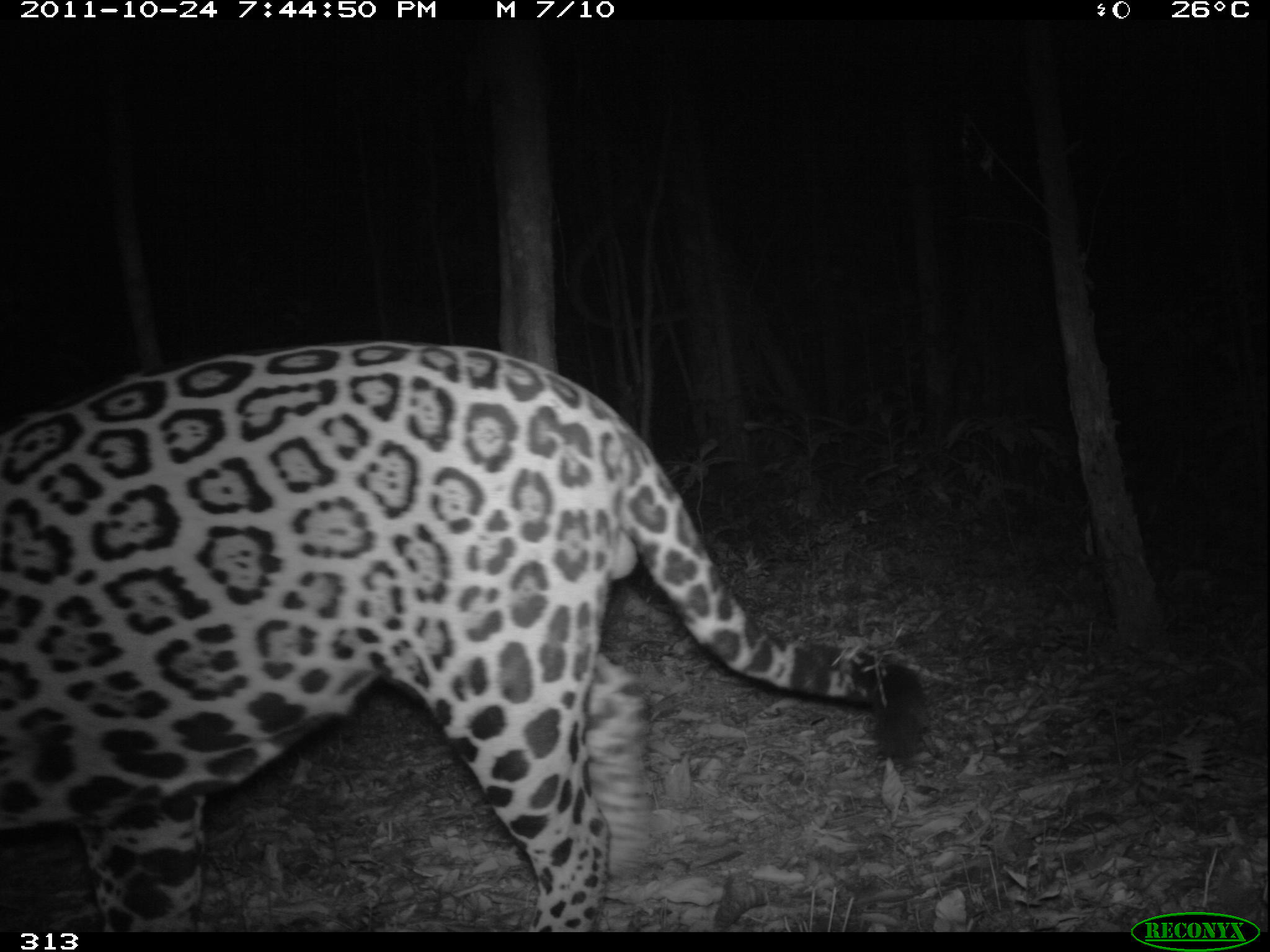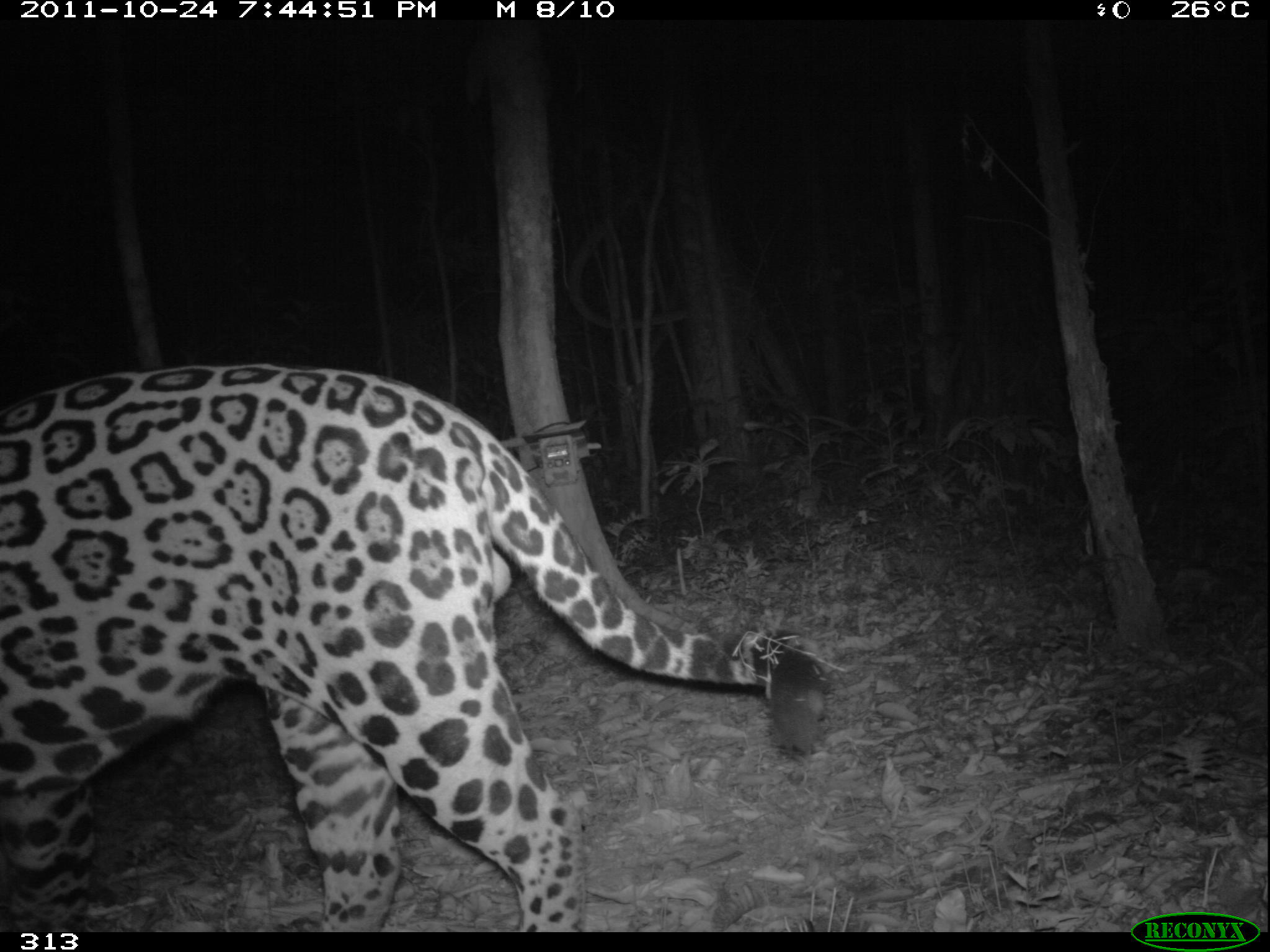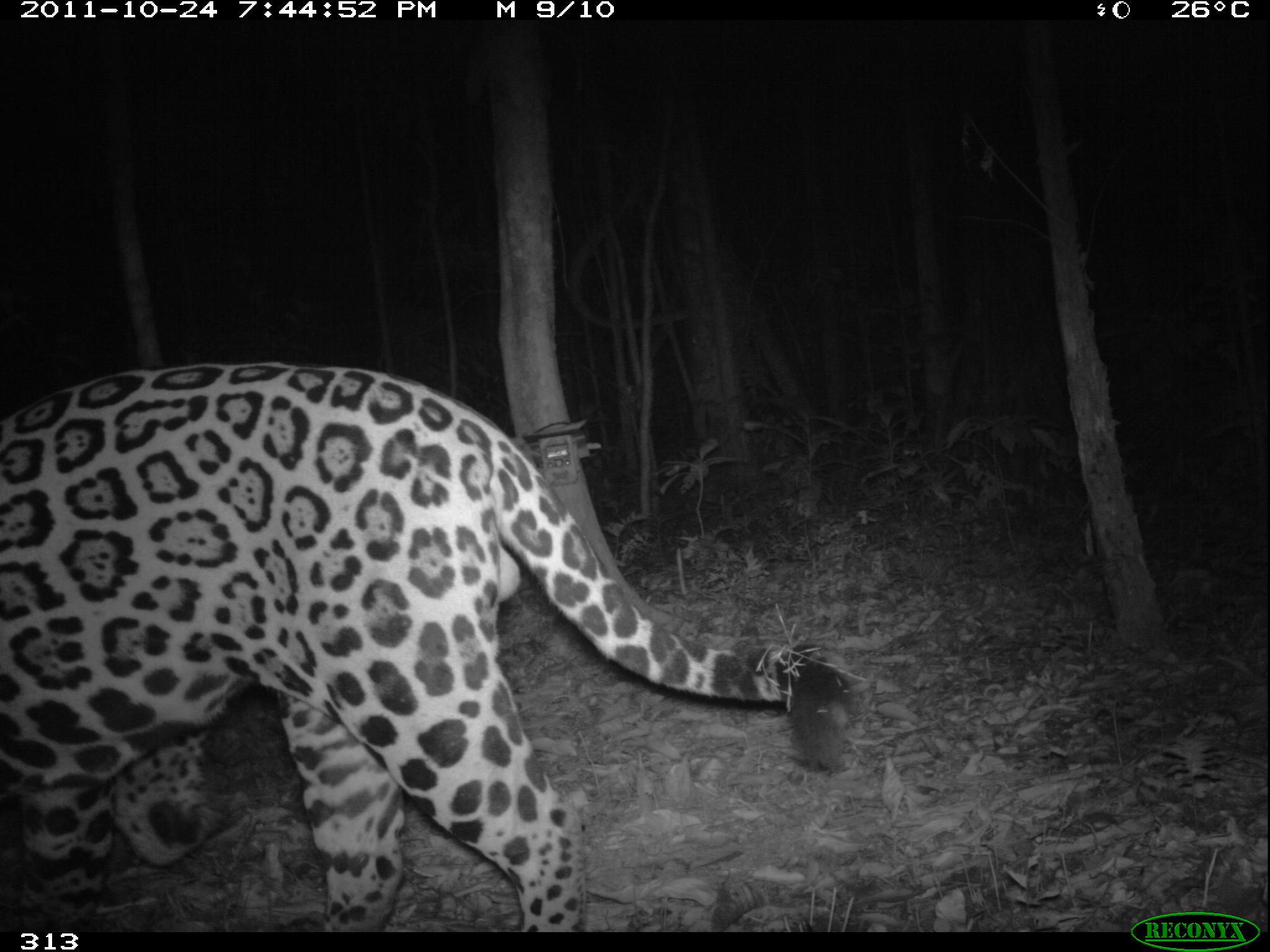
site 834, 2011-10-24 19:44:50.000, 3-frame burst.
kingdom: Animalia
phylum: Chordata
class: Mammalia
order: Carnivora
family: Felidae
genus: Panthera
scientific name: Panthera onca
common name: jaguar